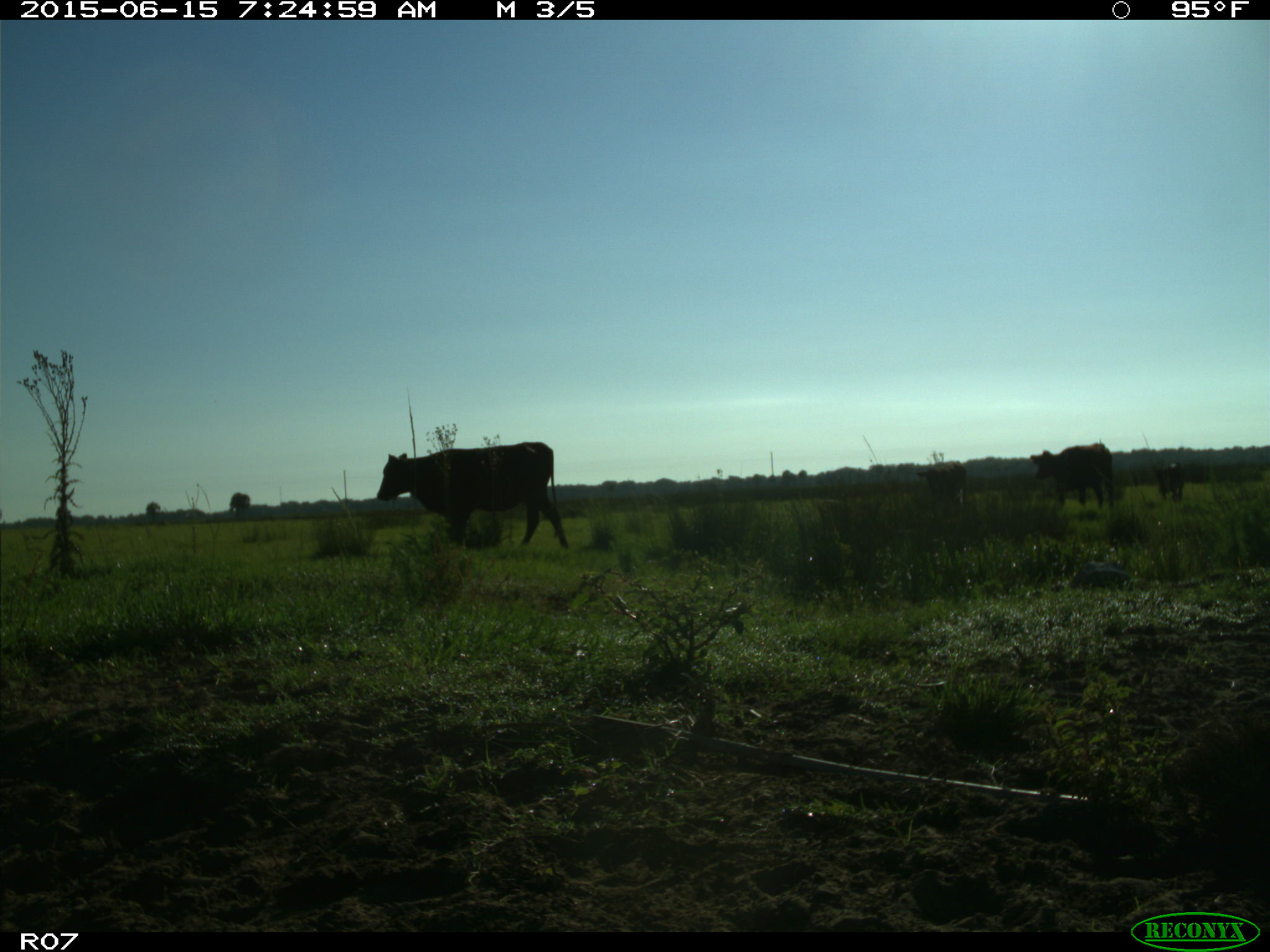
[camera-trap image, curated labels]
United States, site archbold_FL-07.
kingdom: Animalia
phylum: Chordata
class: Mammalia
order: Artiodactyla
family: Bovidae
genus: Bos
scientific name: Bos taurus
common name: domestic cow